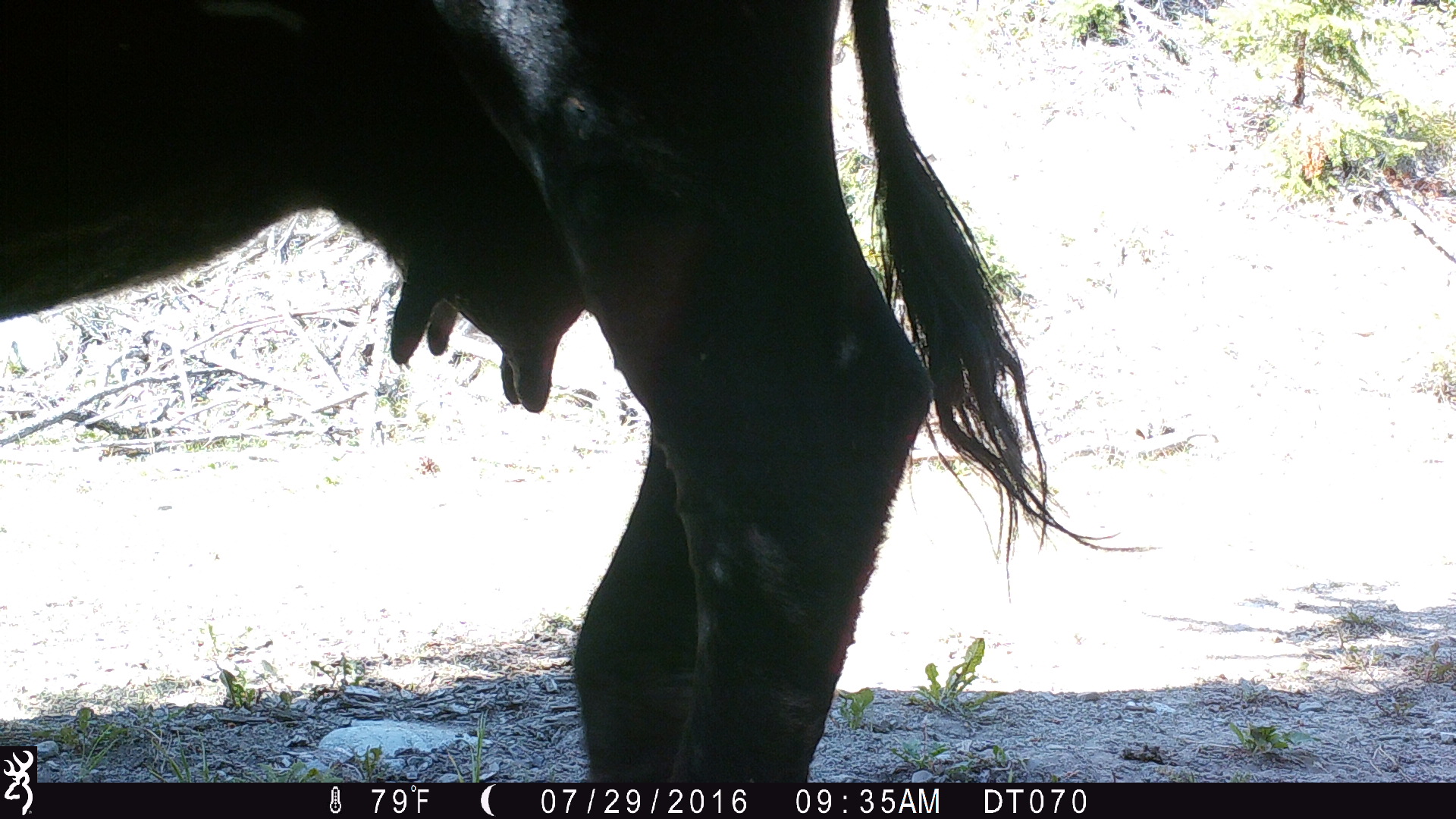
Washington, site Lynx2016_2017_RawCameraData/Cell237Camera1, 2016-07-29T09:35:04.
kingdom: Animalia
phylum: Chordata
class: Mammalia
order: Artiodactyla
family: Bovidae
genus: Bos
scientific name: Bos taurus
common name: domestic cattle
Domestic cattle (Bos taurus). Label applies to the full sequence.